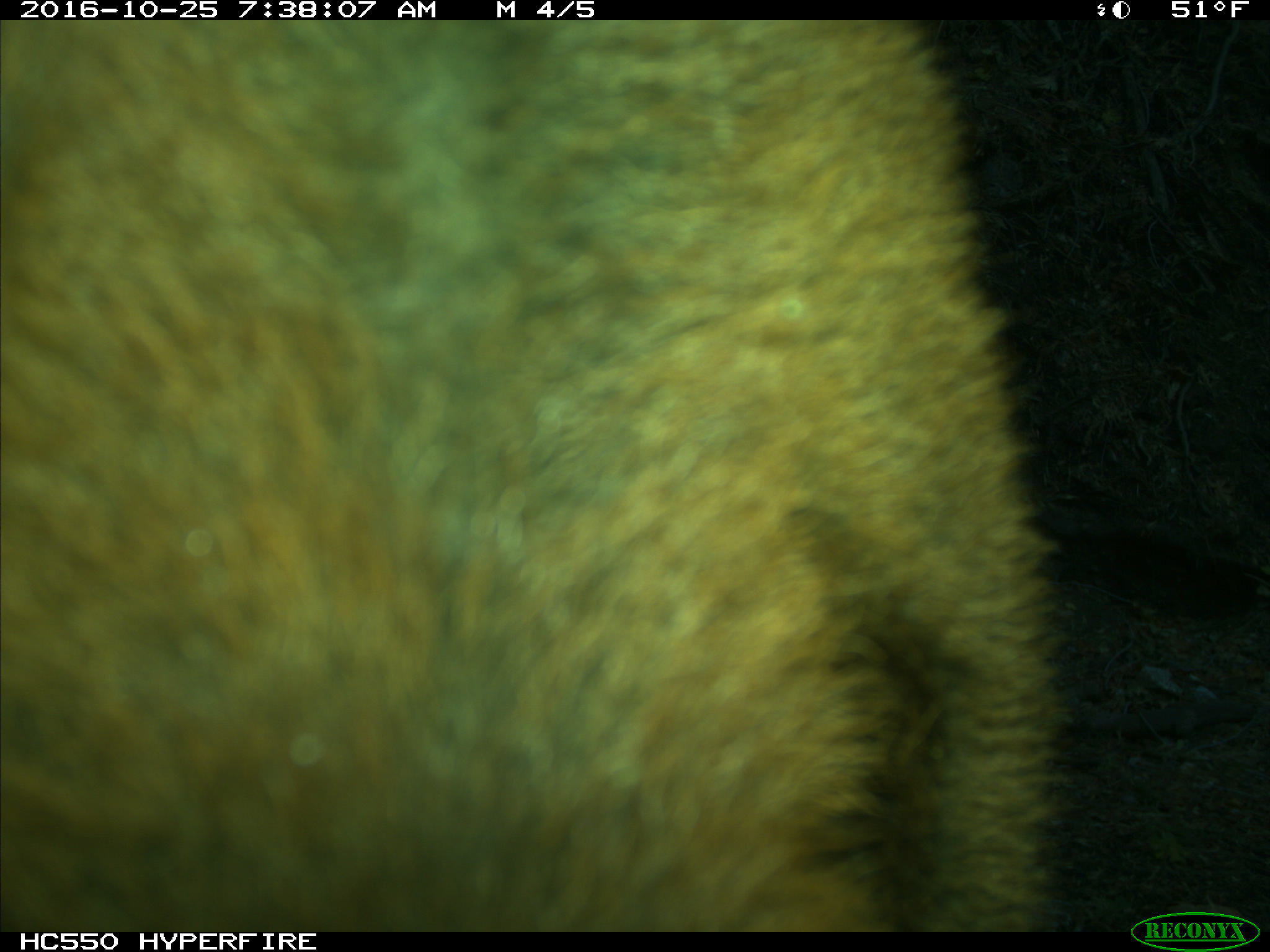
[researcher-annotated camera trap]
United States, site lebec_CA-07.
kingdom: Animalia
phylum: Chordata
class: Mammalia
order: Artiodactyla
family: Bovidae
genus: Bos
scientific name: Bos taurus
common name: domestic cow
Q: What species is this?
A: Bos taurus (domestic cow).